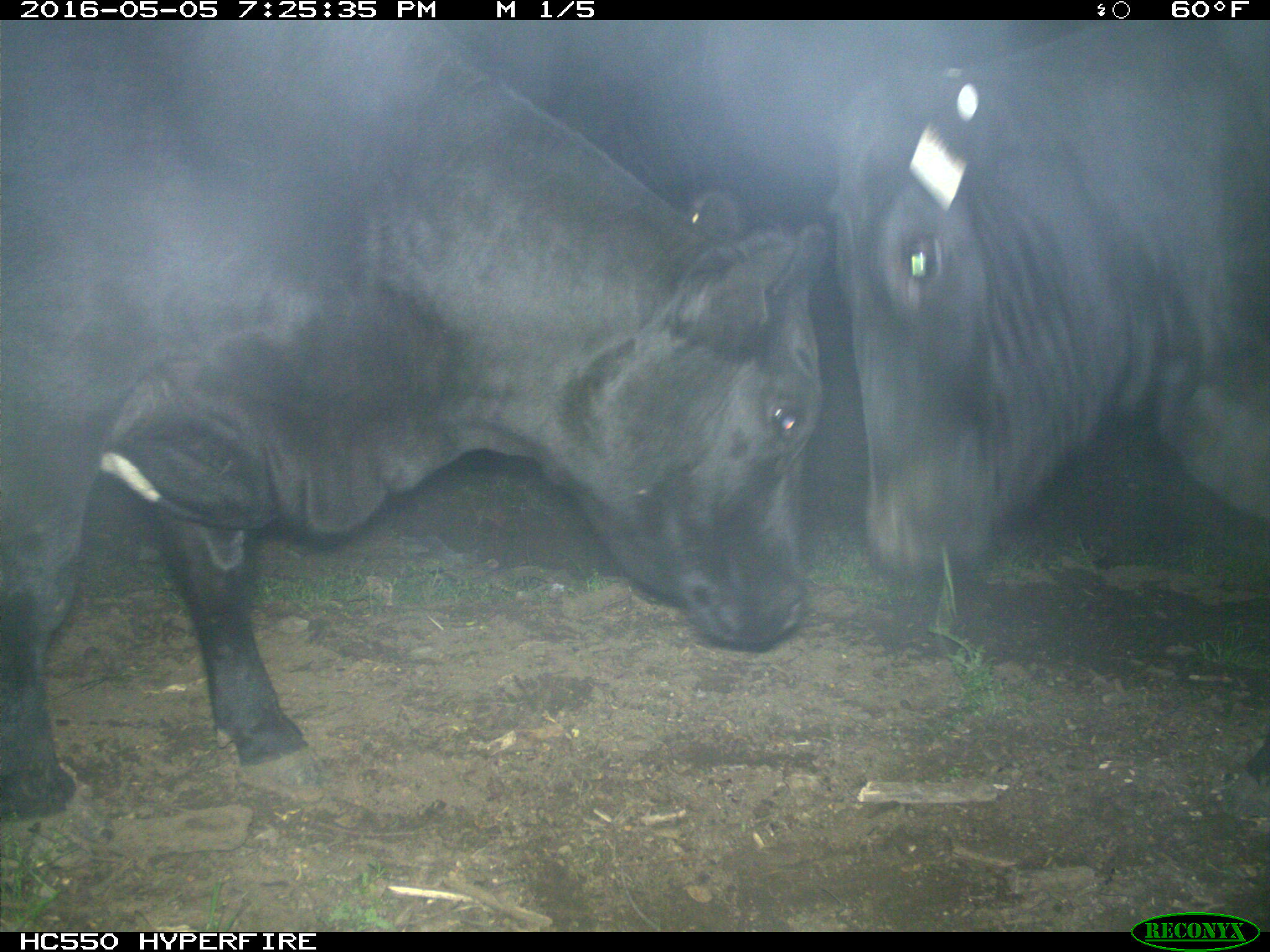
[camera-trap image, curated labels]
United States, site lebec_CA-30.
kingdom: Animalia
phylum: Chordata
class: Mammalia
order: Artiodactyla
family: Bovidae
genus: Bos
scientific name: Bos taurus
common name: domestic cow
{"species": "Bos taurus (domestic cow)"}